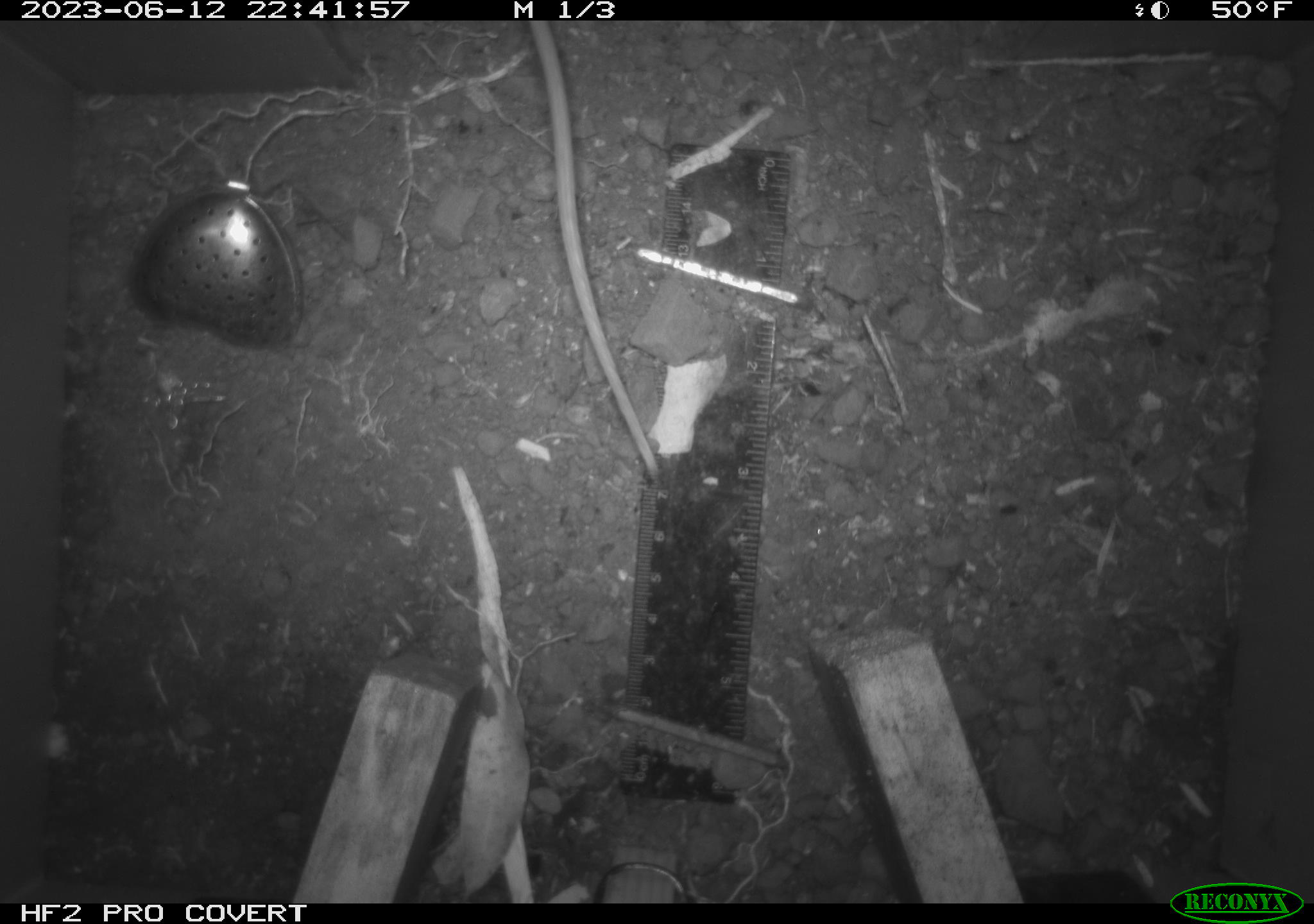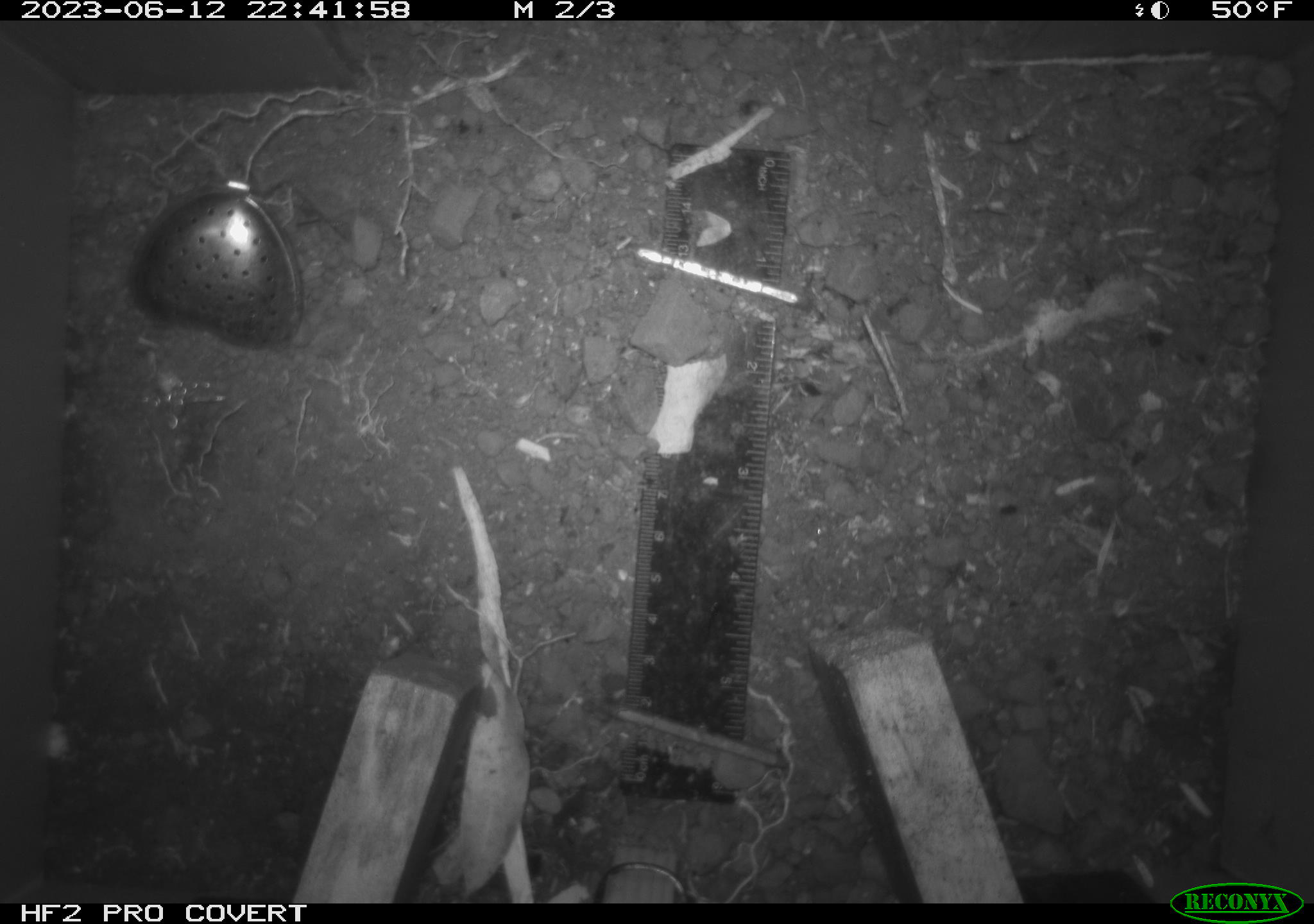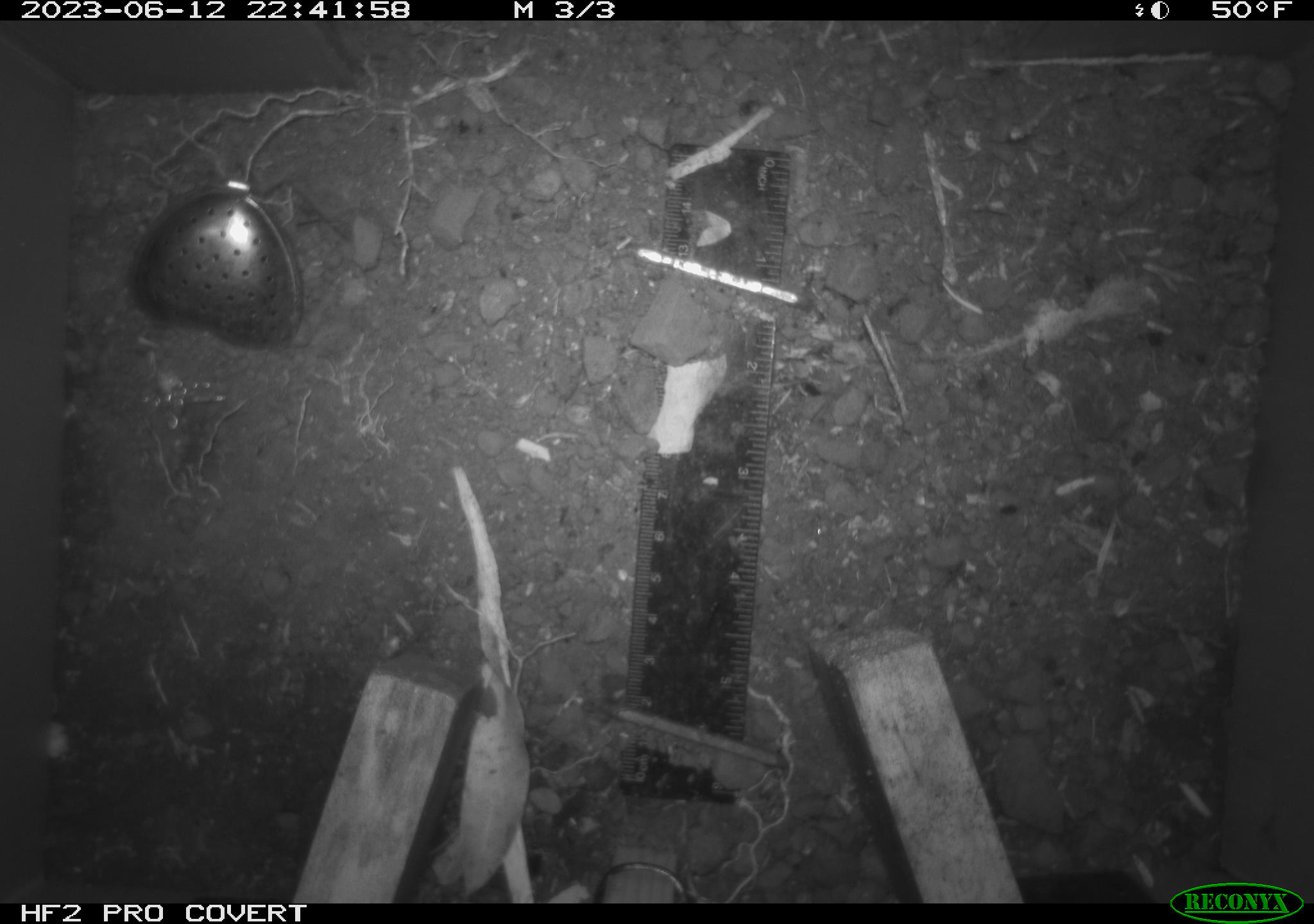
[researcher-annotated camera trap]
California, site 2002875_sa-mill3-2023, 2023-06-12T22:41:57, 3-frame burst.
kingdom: Animalia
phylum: Chordata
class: Mammalia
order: Rodentia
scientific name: Rodentia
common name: mouse species